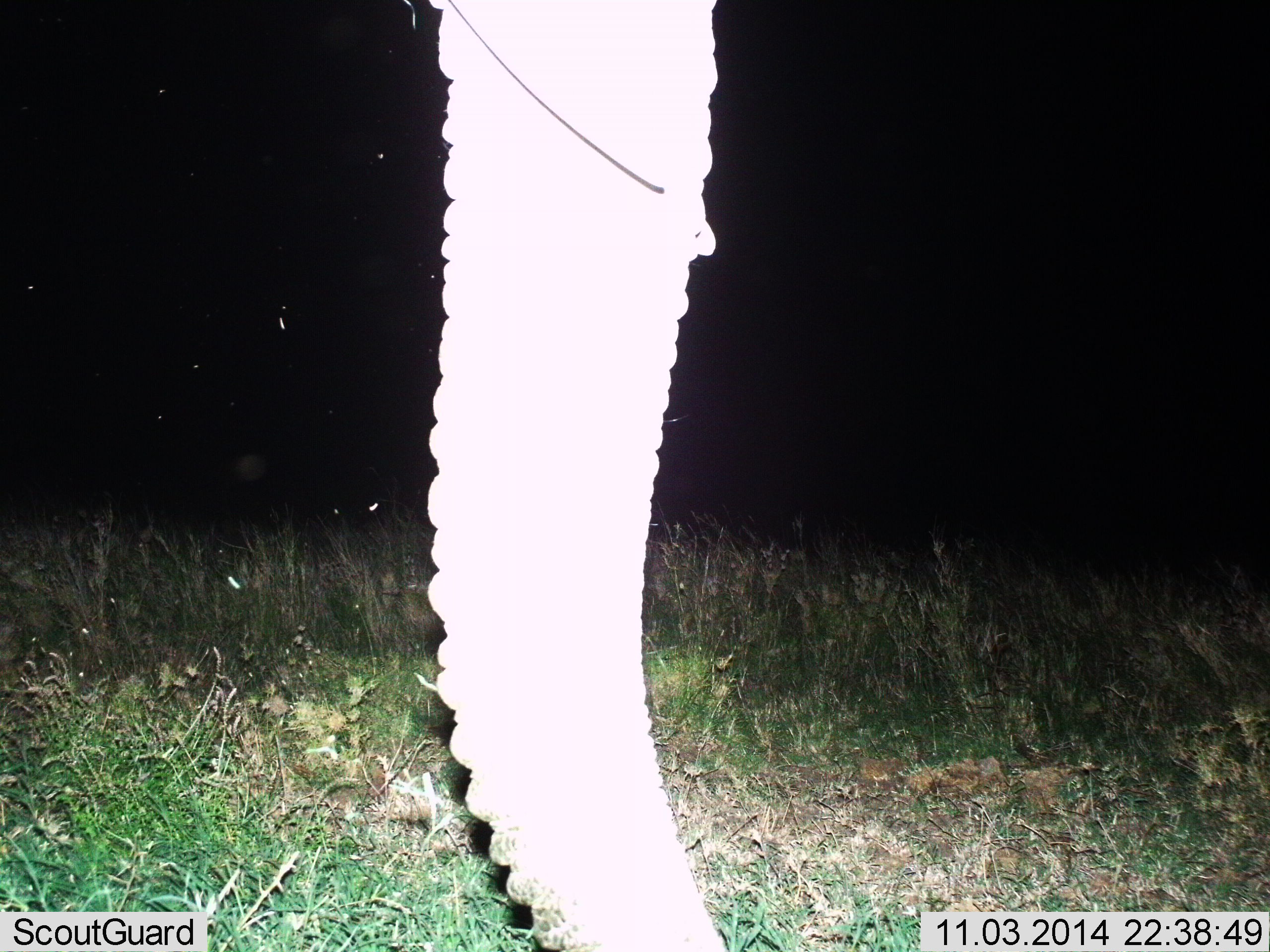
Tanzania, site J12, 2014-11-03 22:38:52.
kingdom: Animalia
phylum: Chordata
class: Mammalia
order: Proboscidea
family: Elephantidae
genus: Loxodonta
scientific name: Loxodonta africana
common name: african bush elephant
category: elephant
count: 1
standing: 90%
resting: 0%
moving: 0%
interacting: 0%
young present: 0%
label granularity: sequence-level